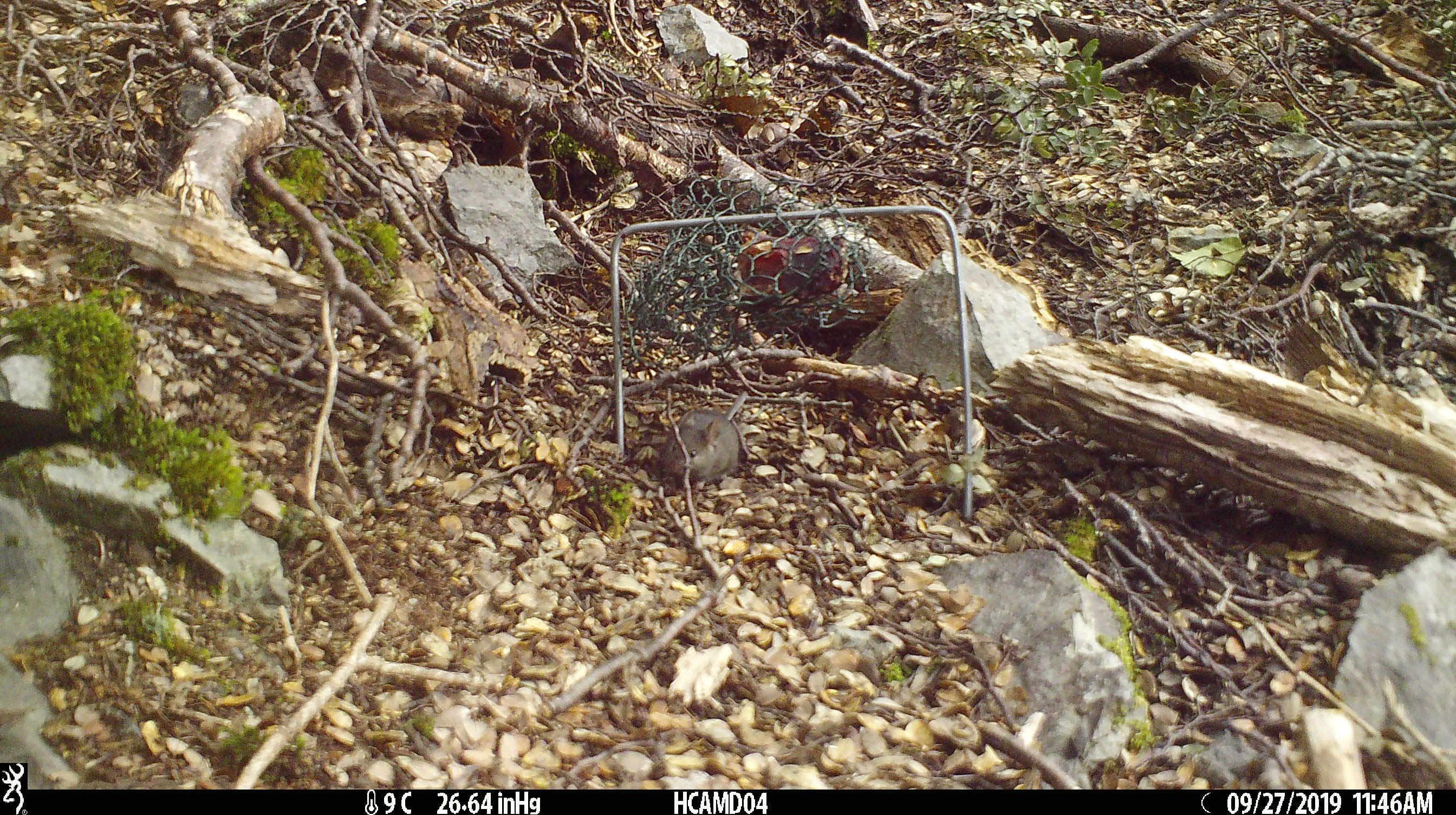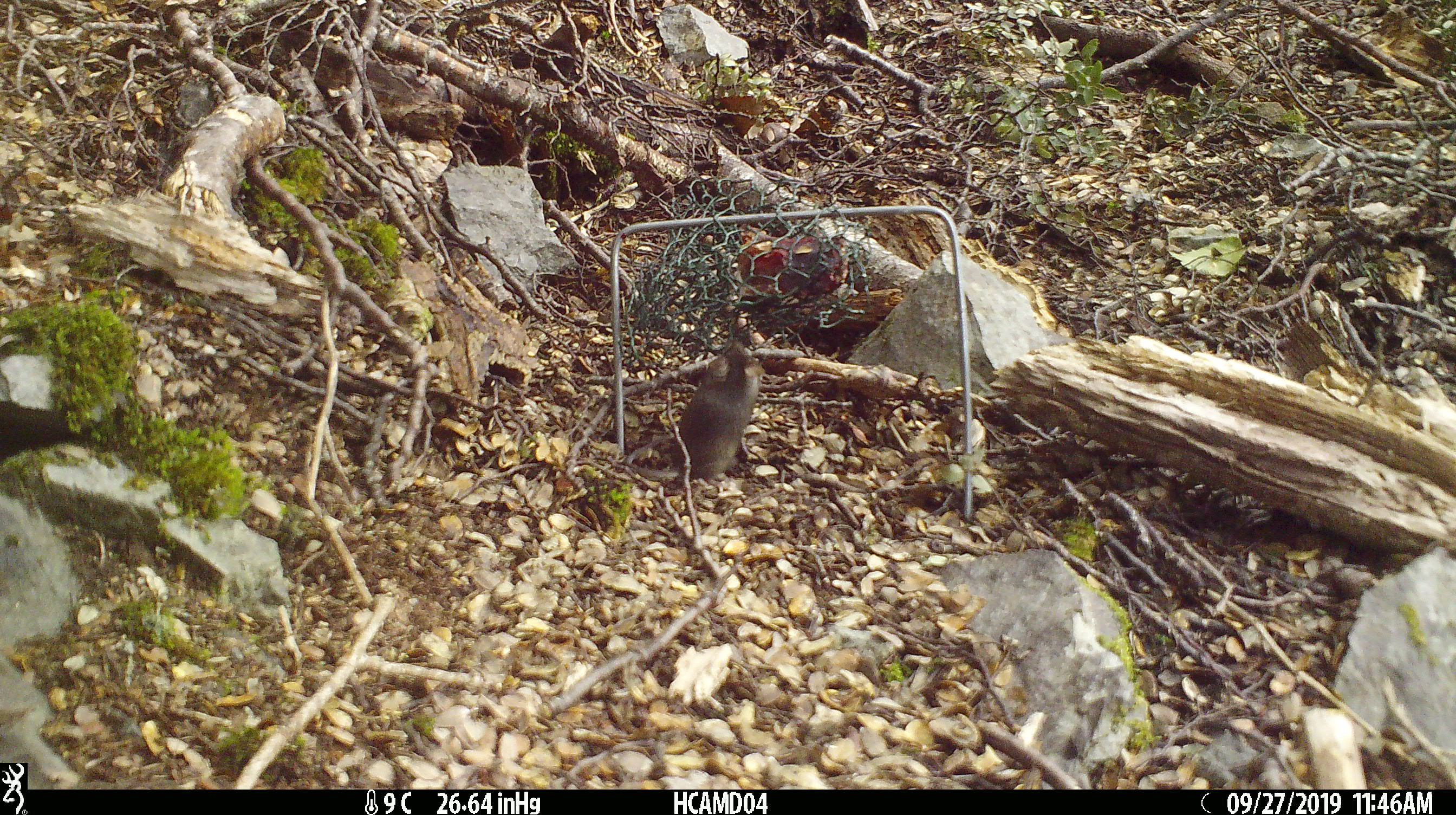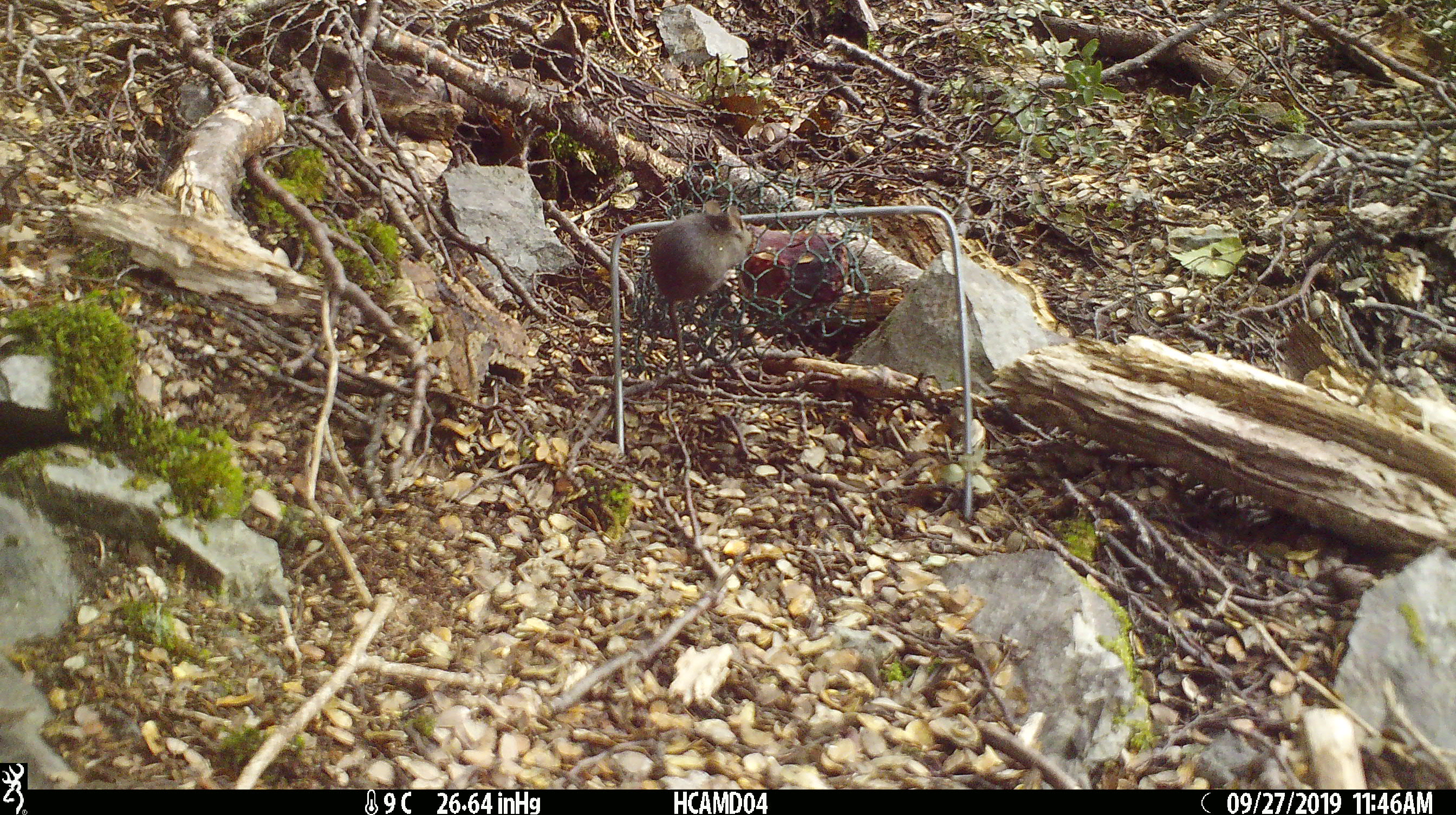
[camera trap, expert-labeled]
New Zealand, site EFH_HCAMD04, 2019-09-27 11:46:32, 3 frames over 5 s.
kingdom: Animalia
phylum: Chordata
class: Mammalia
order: Rodentia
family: Muridae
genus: Mus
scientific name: Mus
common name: mouse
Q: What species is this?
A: Mouse (Mus).